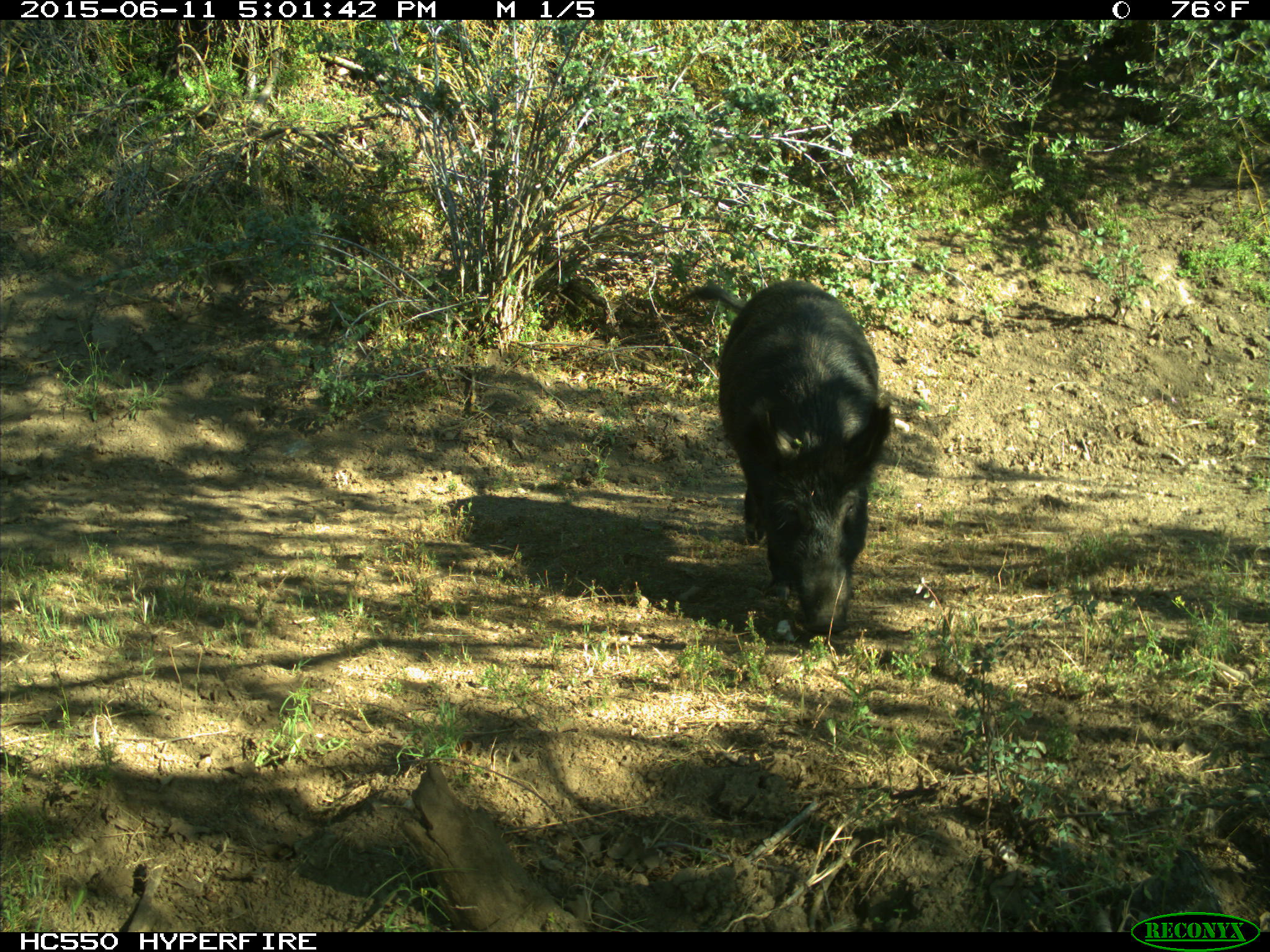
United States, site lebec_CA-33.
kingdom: Animalia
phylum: Chordata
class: Mammalia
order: Artiodactyla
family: Suidae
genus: Sus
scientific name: Sus scrofa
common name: wild boar